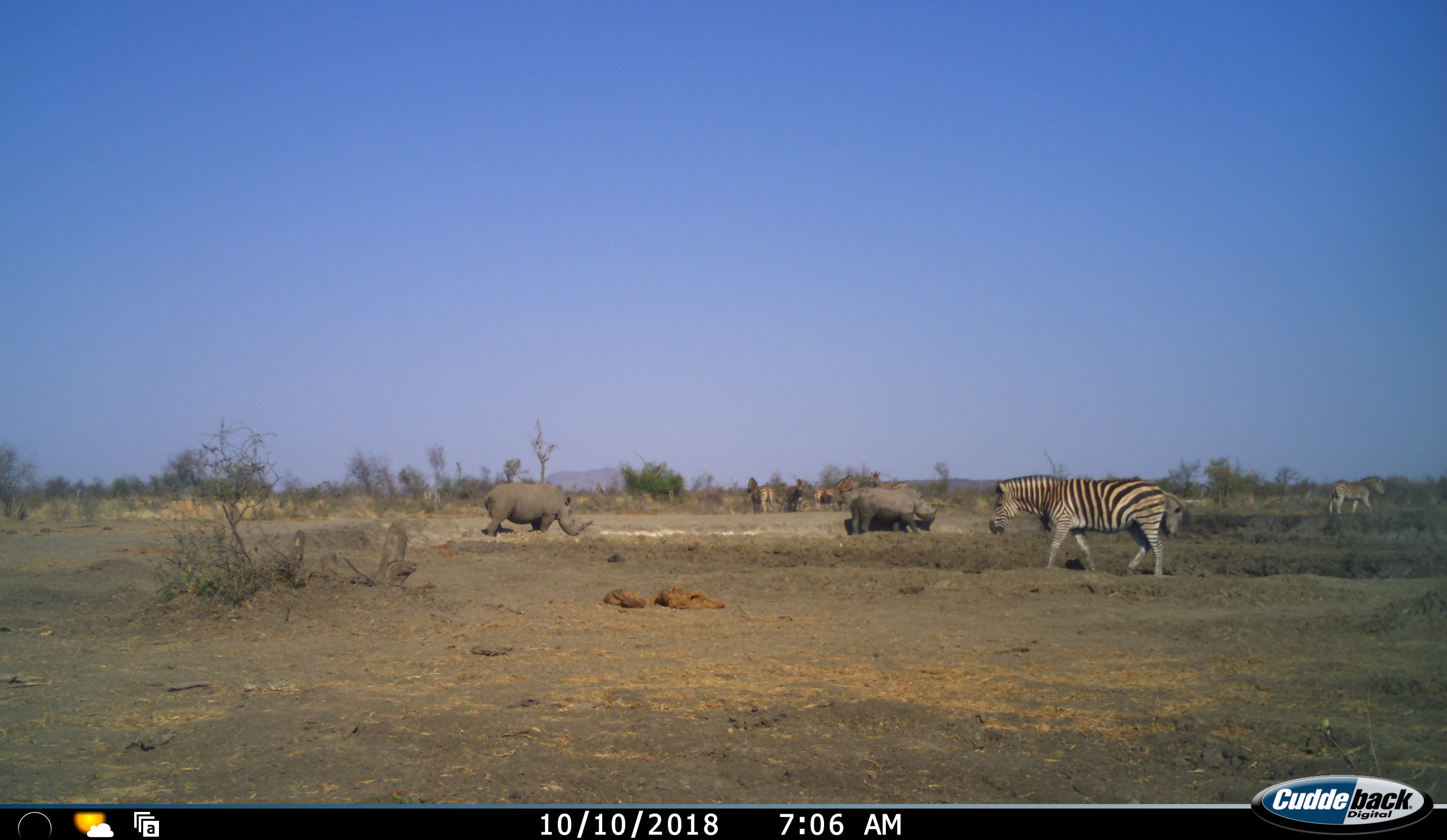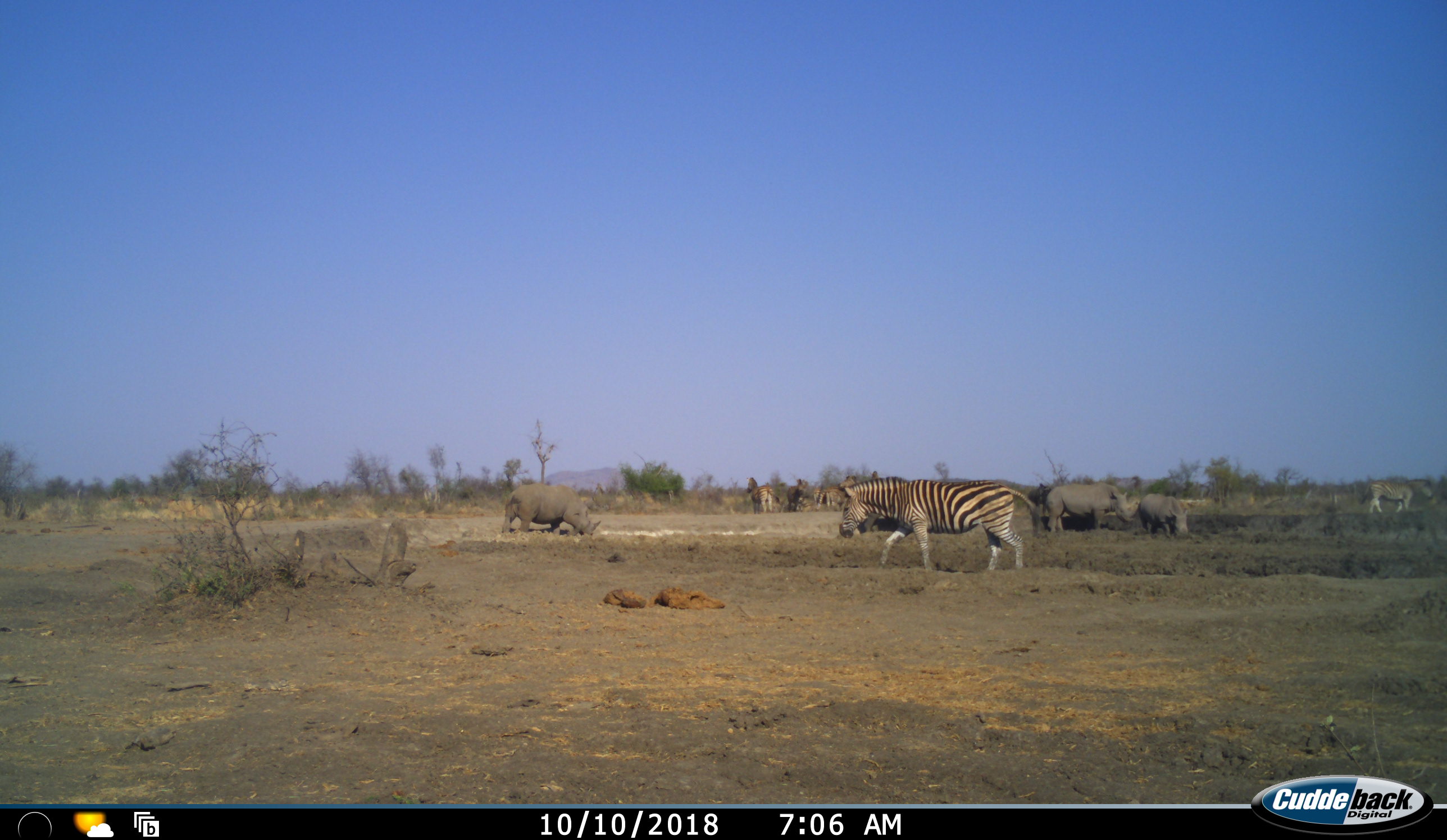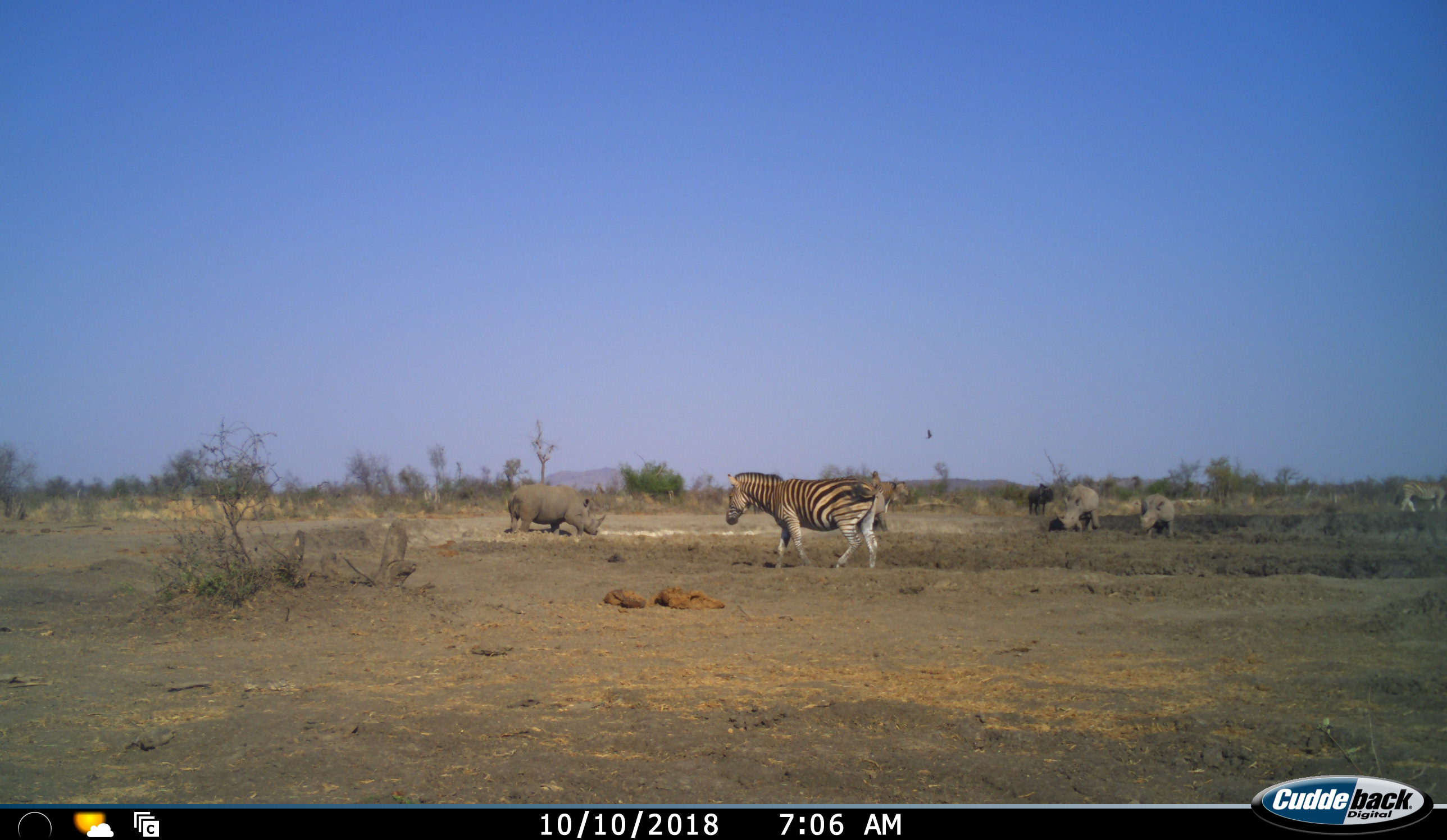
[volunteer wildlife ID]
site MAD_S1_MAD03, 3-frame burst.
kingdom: Animalia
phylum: Chordata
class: Mammalia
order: Perissodactyla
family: Rhinocerotidae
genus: Diceros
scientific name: Diceros bicornis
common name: black rhinoceros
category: rhinocerosblack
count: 3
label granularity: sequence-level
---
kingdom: Animalia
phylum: Chordata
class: Mammalia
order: Perissodactyla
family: Equidae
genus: Equus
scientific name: Equus quagga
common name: plains zebra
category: zebraplains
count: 4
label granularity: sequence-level